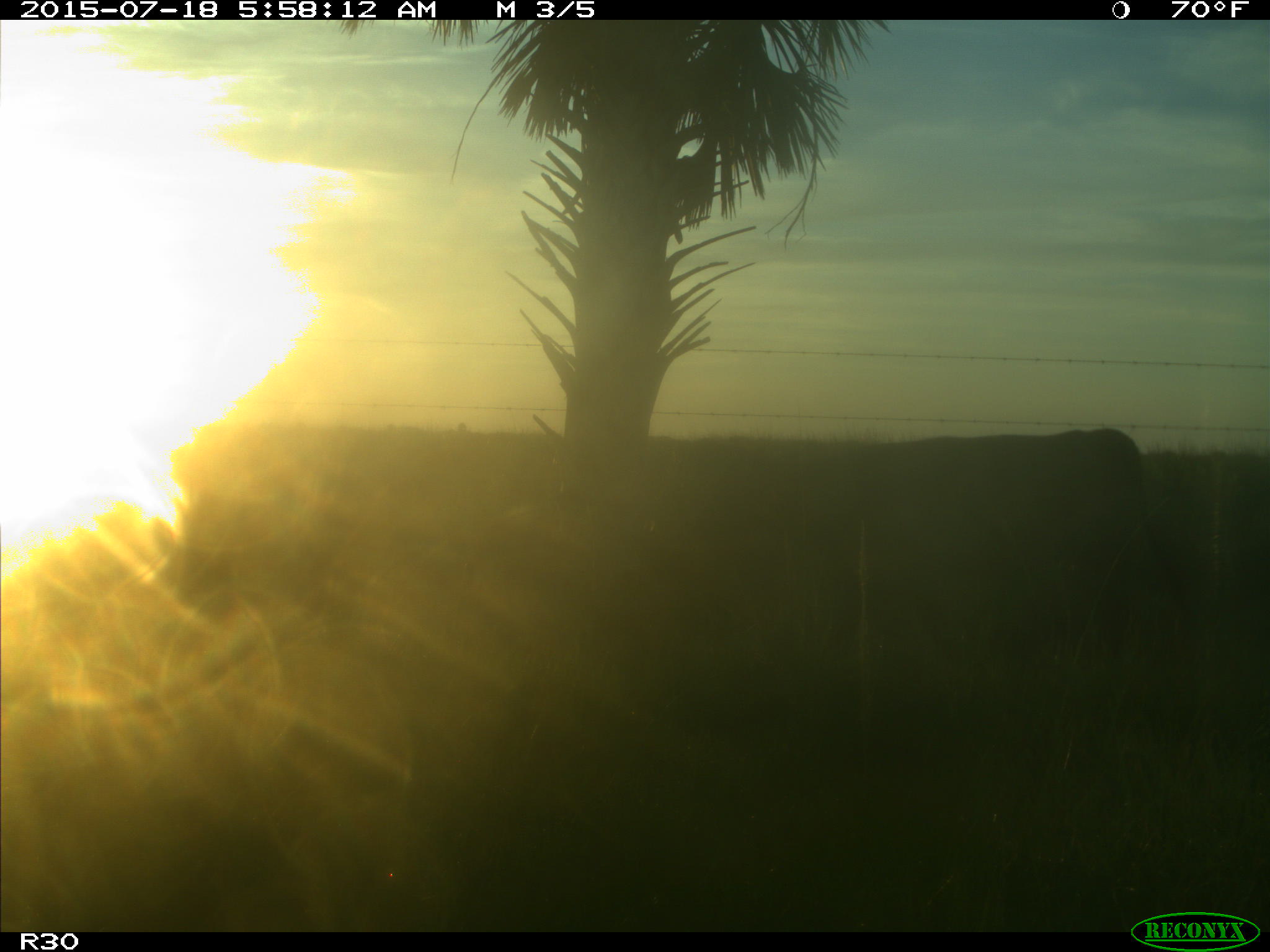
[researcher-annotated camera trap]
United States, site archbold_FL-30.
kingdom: Animalia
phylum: Chordata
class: Mammalia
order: Artiodactyla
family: Bovidae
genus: Bos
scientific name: Bos taurus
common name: domestic cow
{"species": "Bos taurus (domestic cow)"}